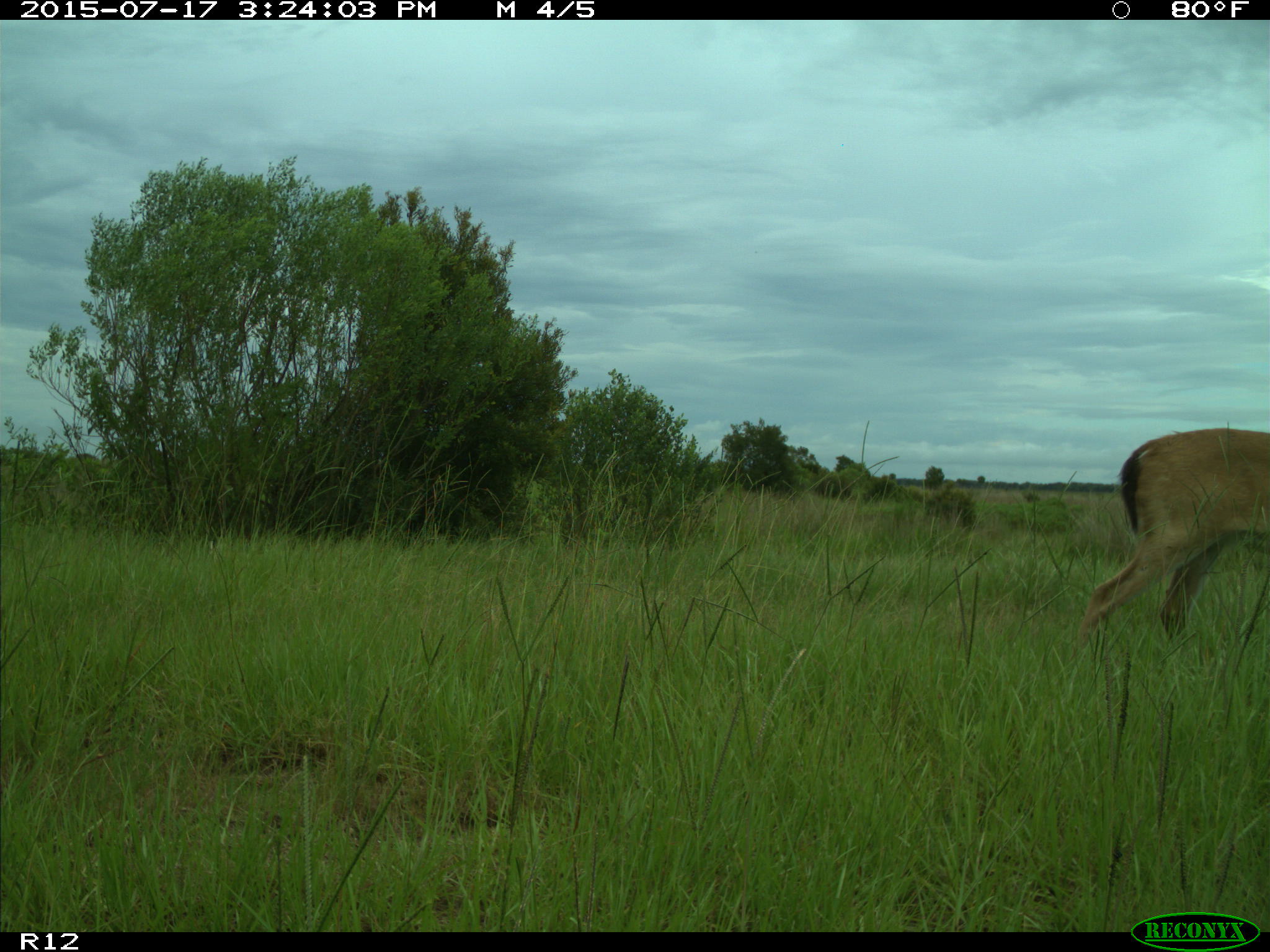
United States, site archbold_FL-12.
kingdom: Animalia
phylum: Chordata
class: Mammalia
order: Artiodactyla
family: Cervidae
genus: Odocoileus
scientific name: Odocoileus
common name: deer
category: unidentified deer